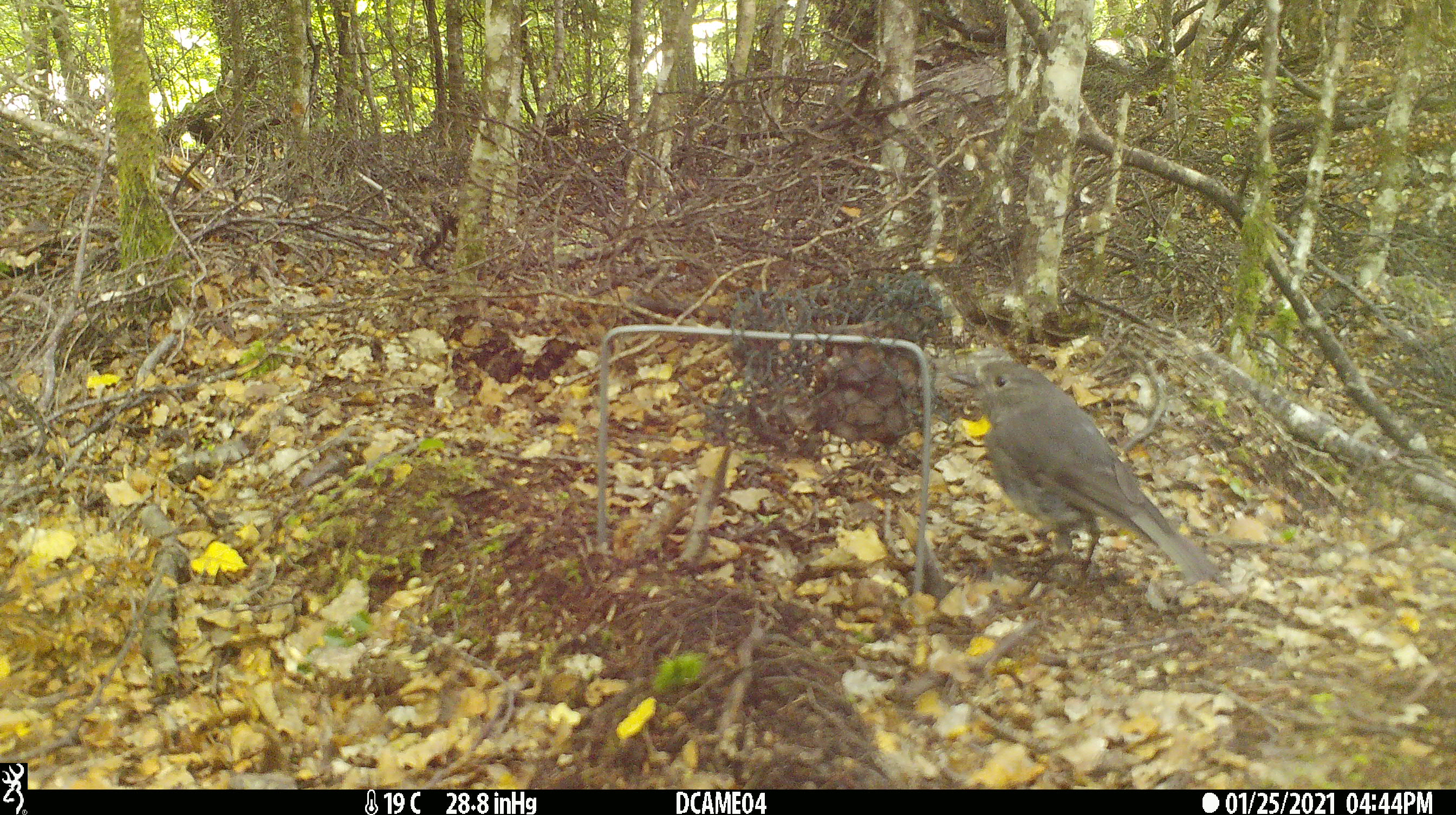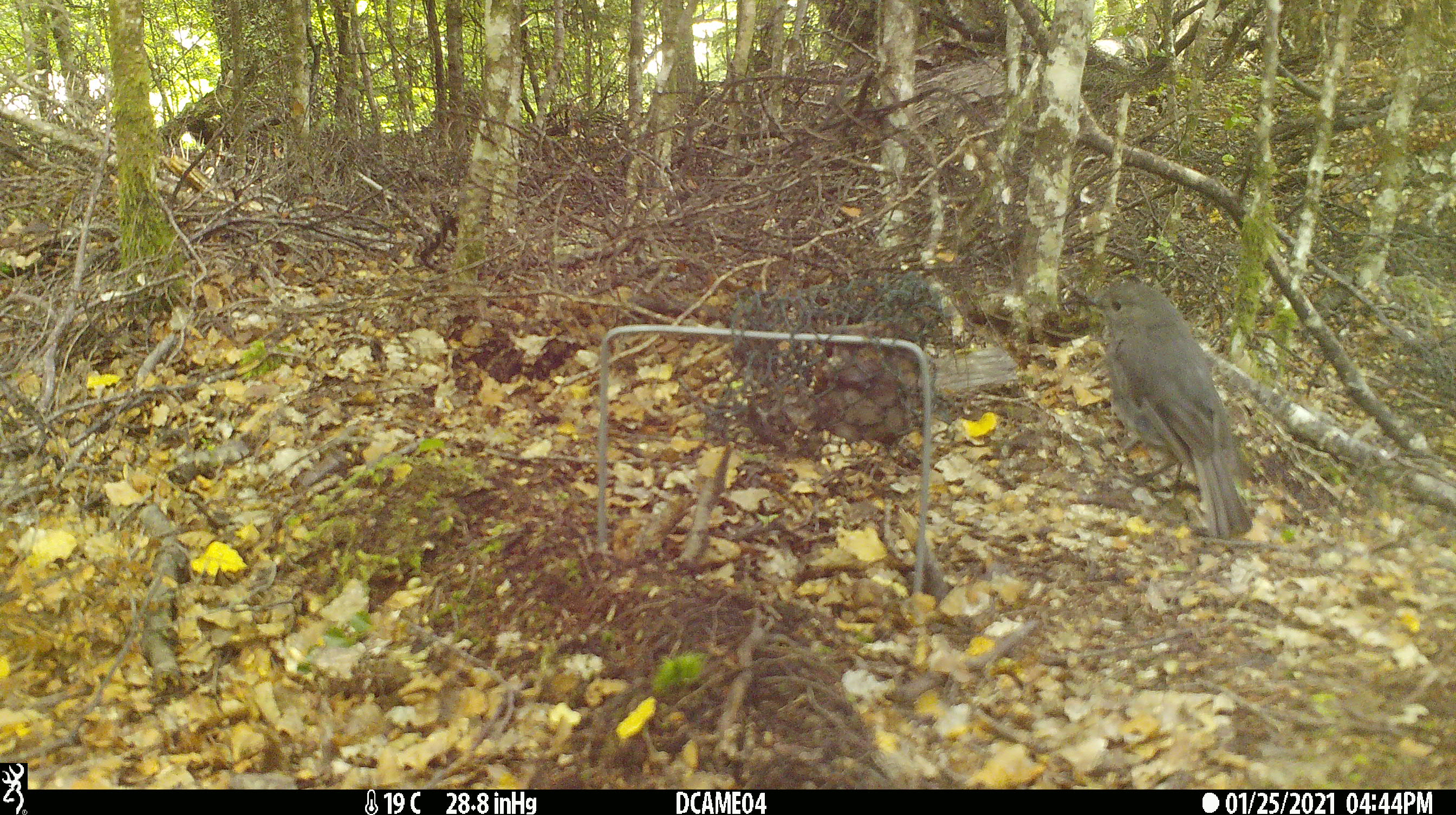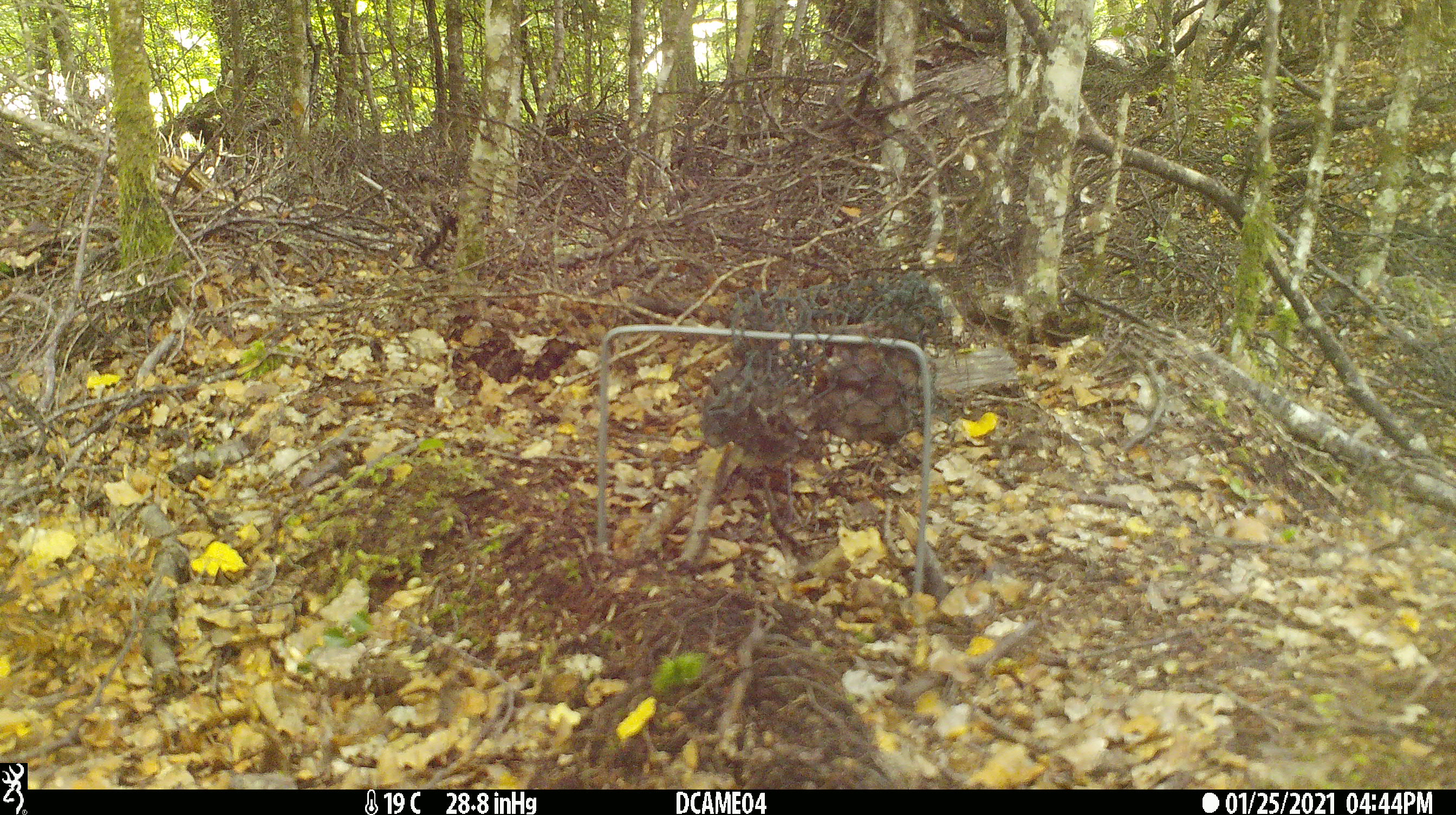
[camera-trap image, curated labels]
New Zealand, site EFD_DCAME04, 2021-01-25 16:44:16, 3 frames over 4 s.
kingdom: Animalia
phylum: Chordata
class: Aves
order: Passeriformes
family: Petroicidae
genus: Petroica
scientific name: Petroica australis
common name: new zealand robin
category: robin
Robin (new zealand robin) (Petroica australis).